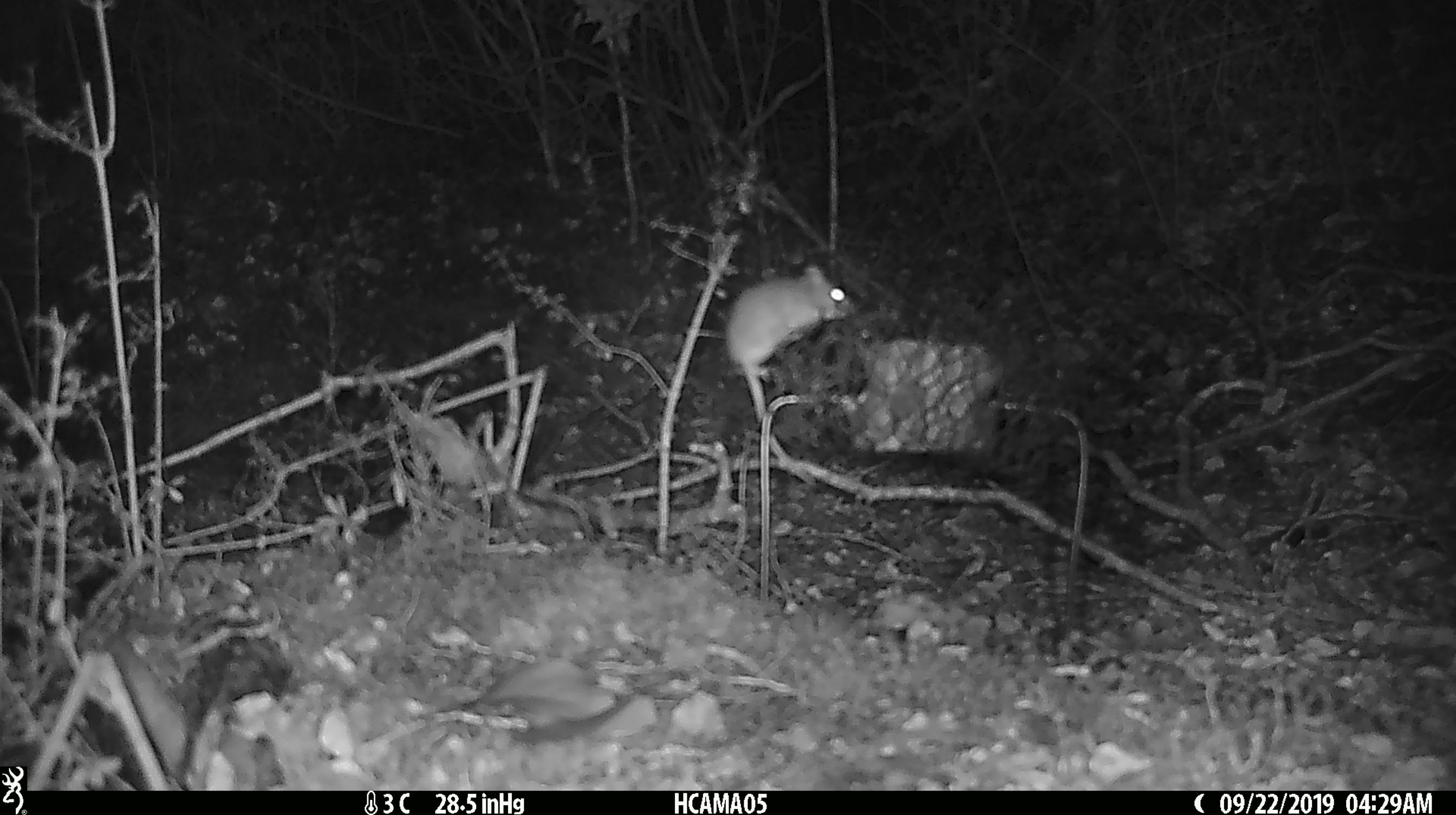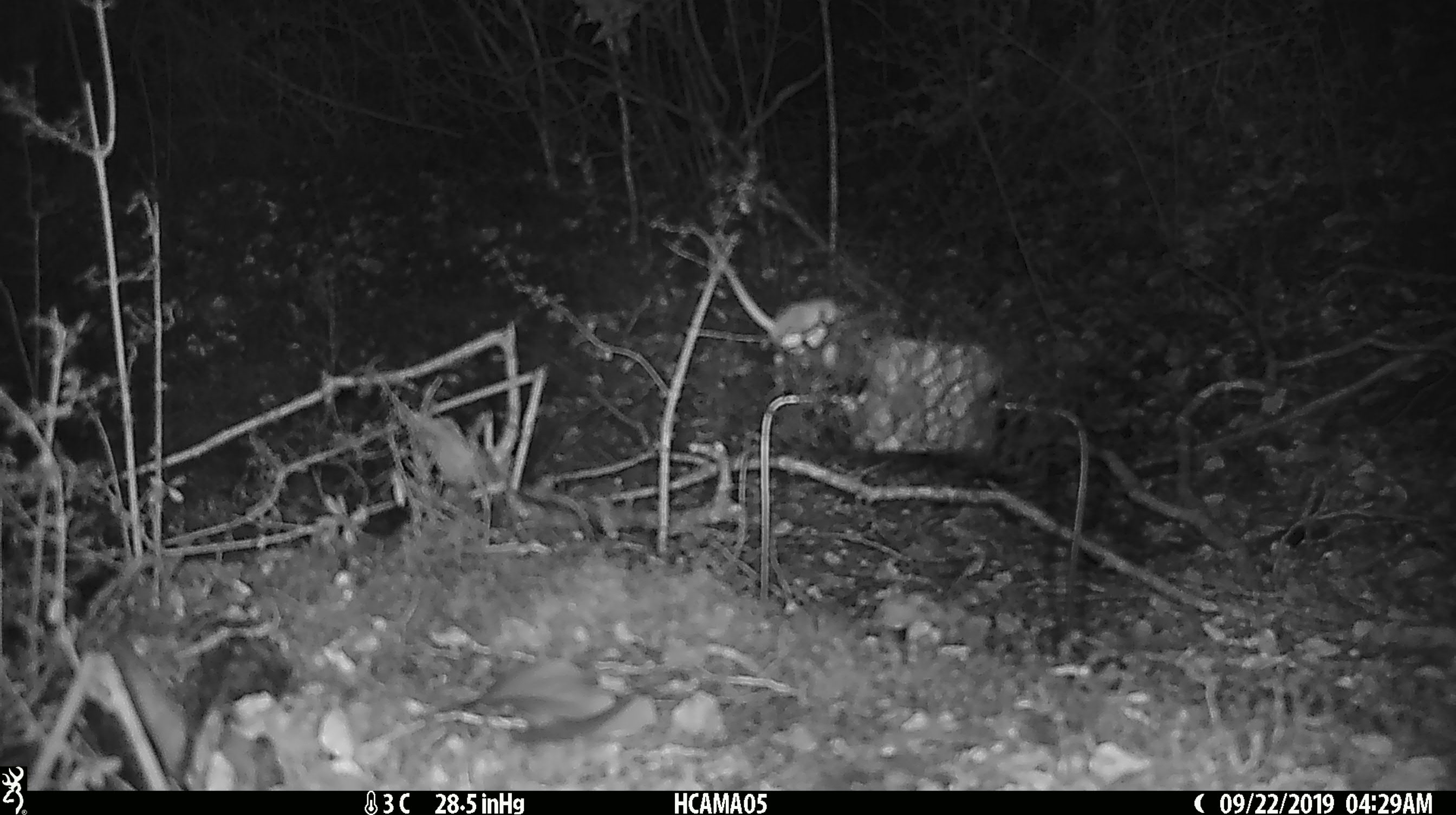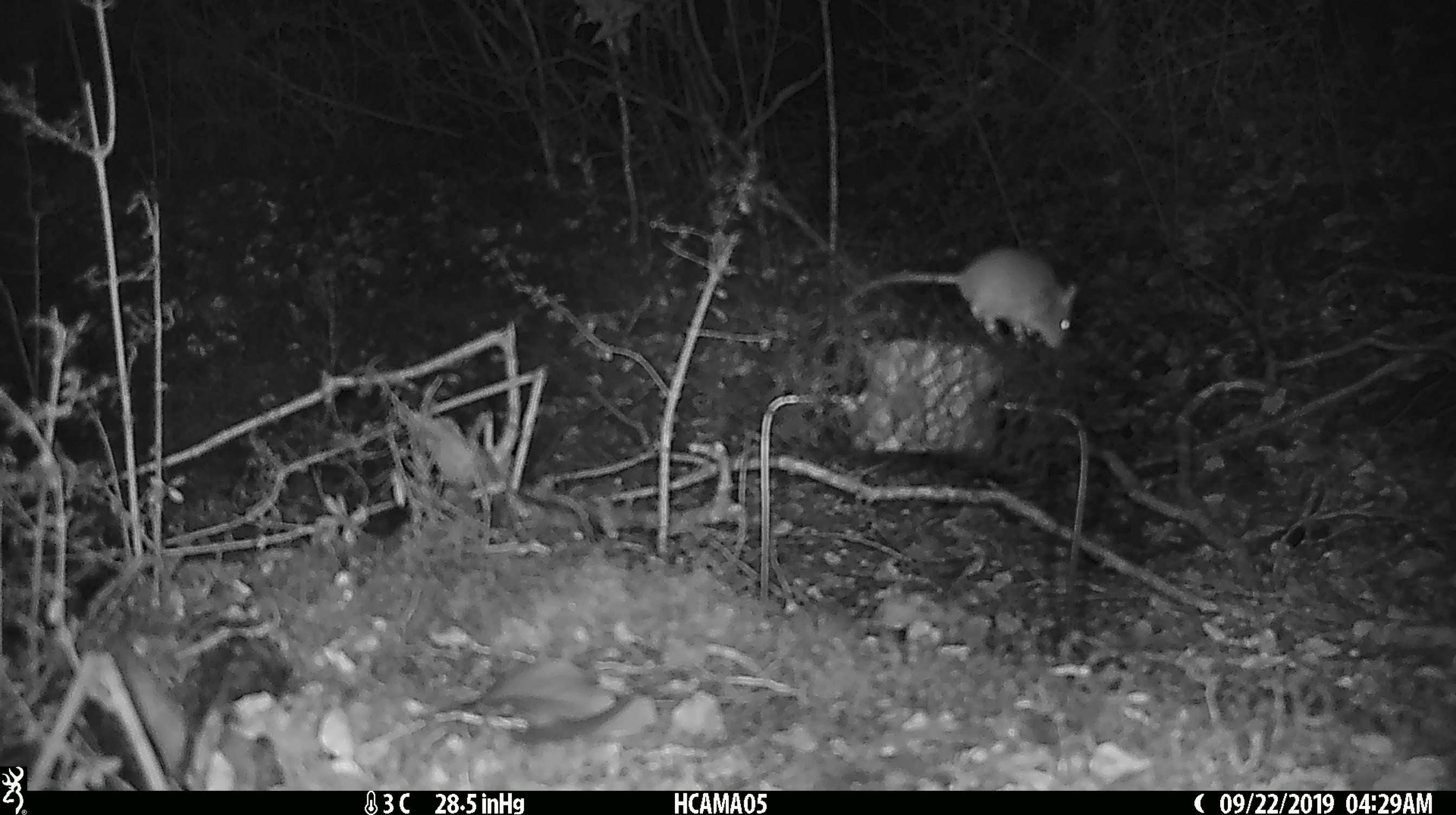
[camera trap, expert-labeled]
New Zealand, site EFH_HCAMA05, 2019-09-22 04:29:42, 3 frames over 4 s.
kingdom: Animalia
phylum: Chordata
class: Mammalia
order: Rodentia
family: Muridae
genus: Mus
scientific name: Mus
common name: mouse